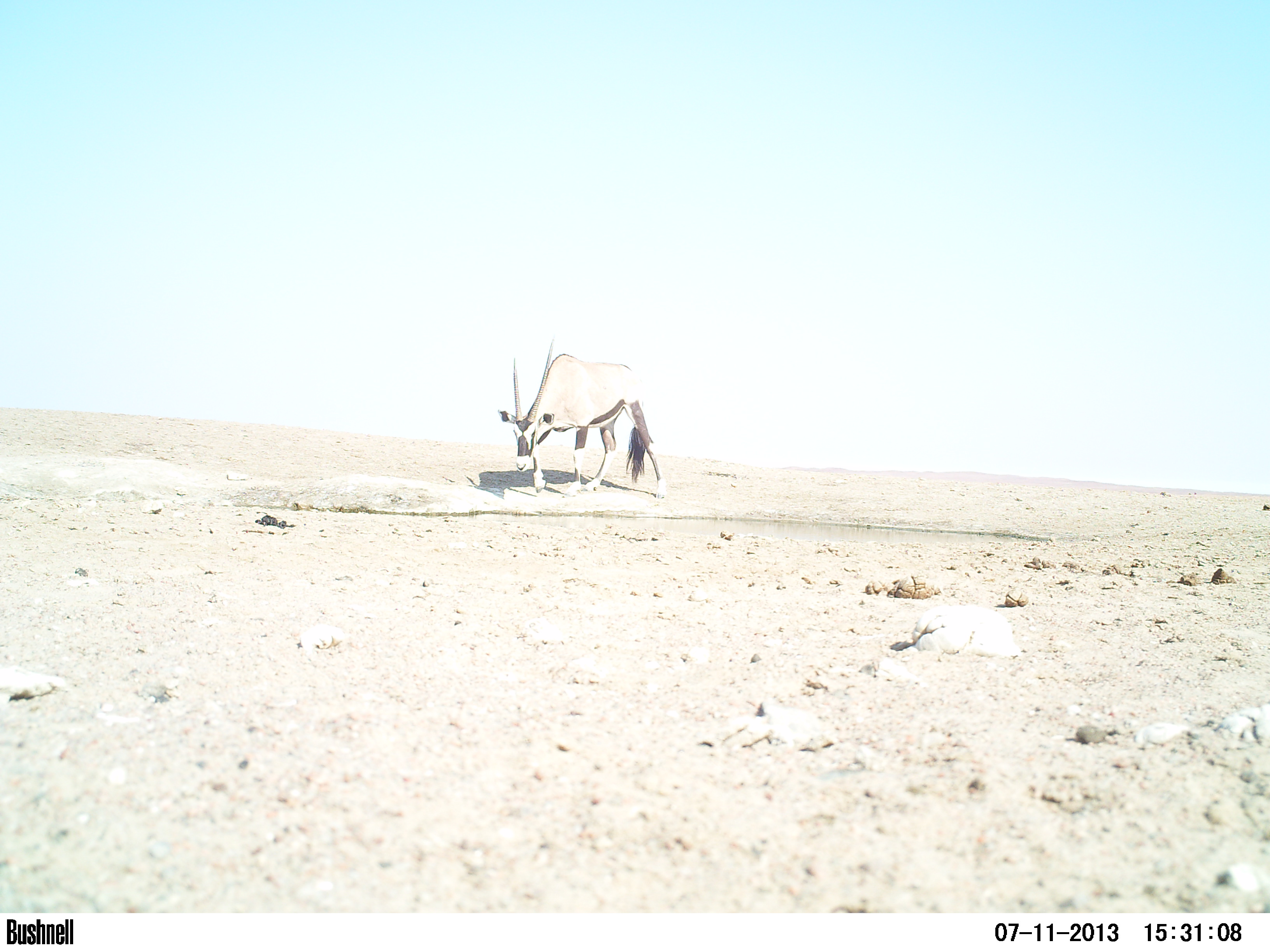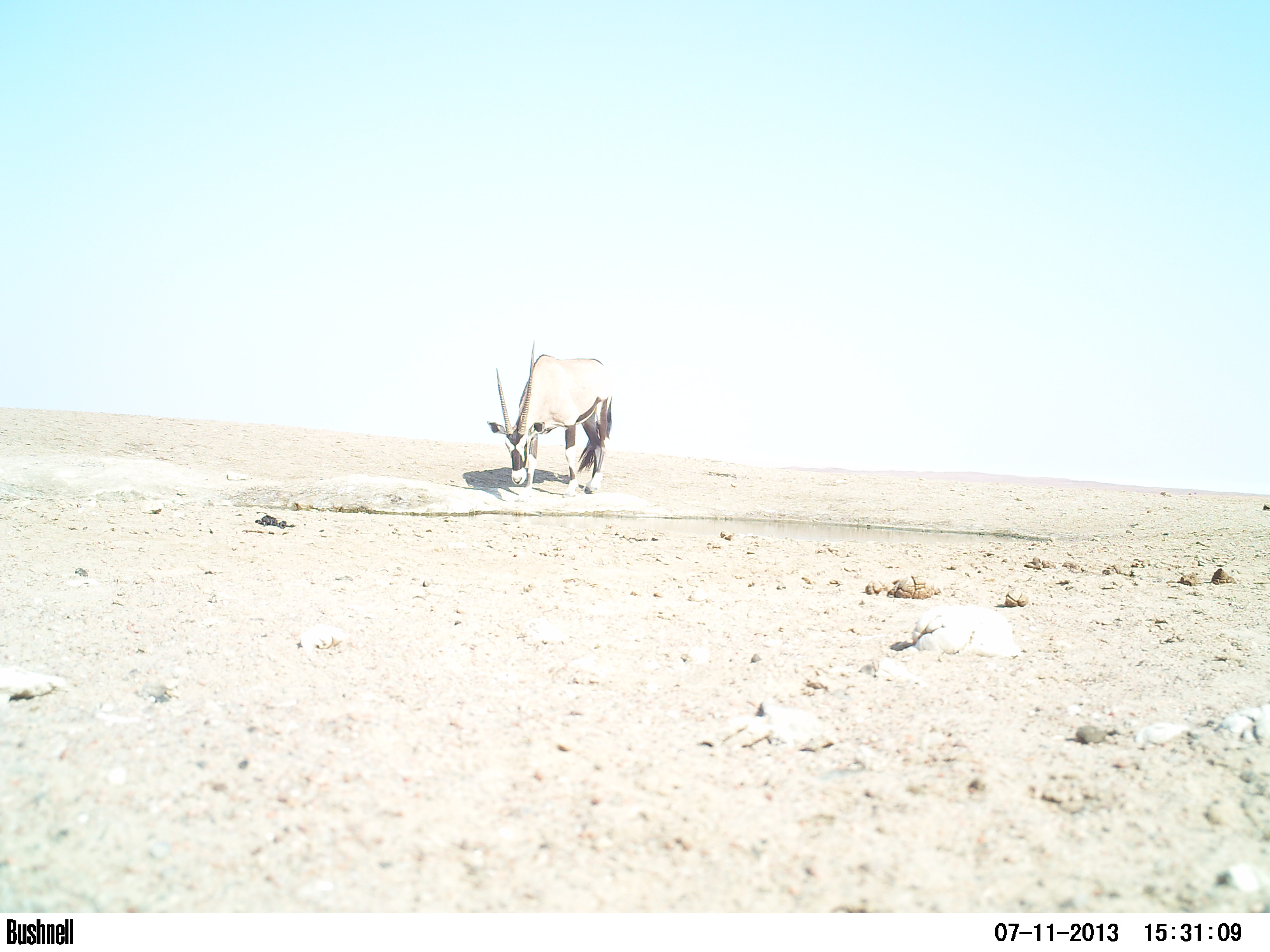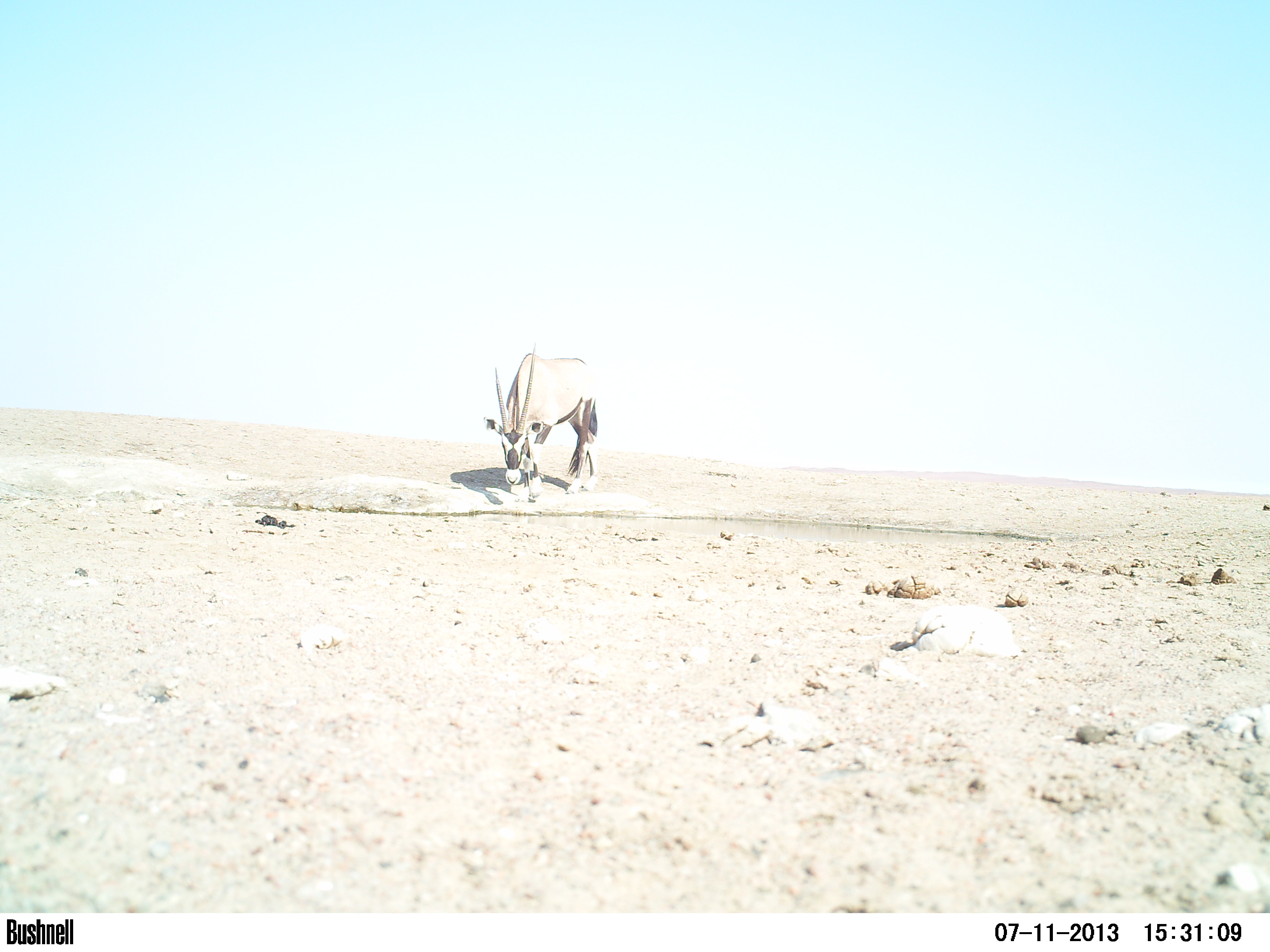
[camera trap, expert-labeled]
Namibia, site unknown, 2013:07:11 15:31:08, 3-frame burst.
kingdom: Animalia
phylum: Chordata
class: Mammalia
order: Artiodactyla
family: Bovidae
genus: Oryx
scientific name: Oryx gazella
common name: gemsbok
Oryx gazella (gemsbok).